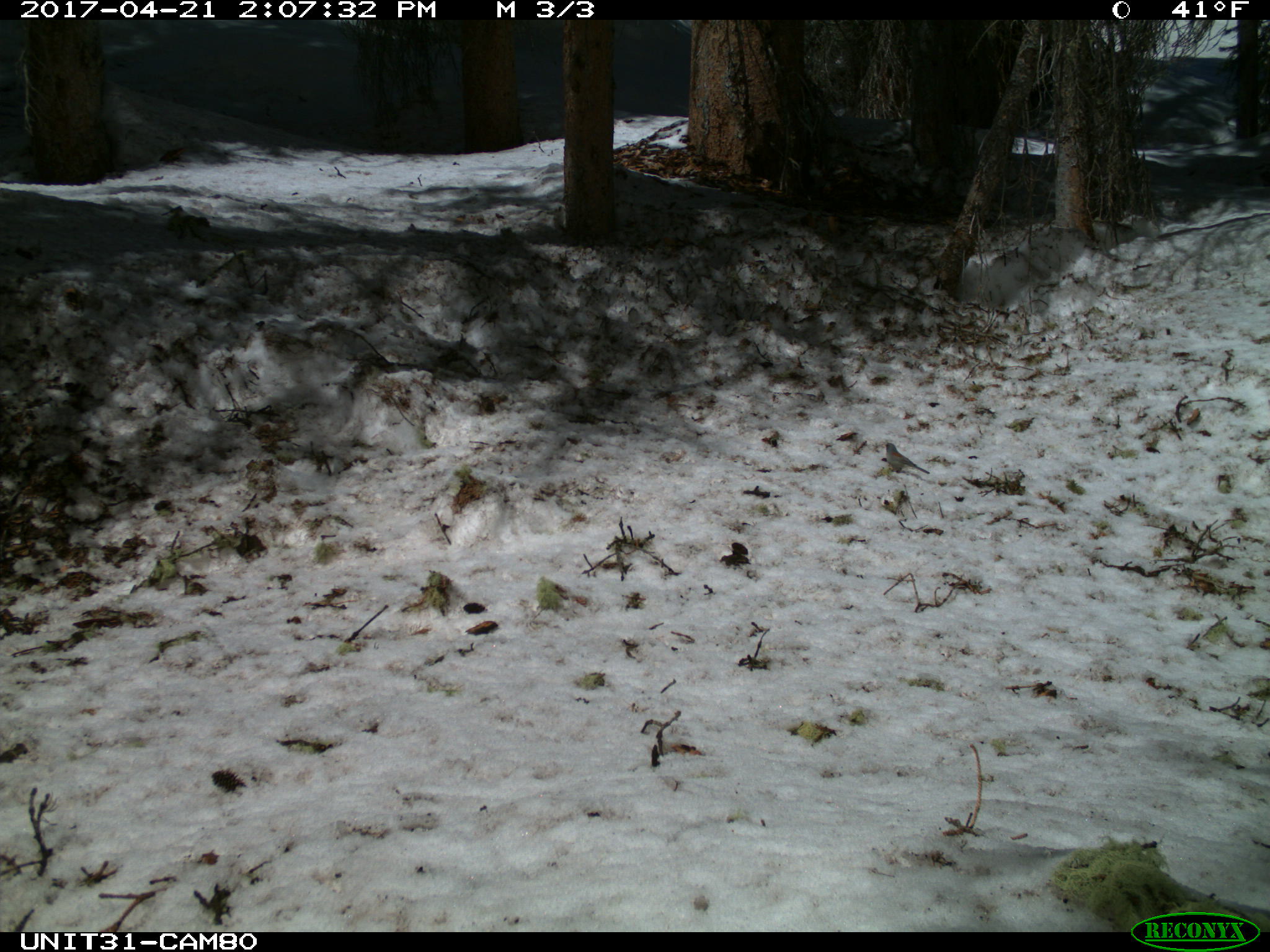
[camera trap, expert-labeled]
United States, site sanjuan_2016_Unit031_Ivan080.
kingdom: Animalia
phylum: Chordata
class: Aves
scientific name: Aves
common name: birds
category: unidentified bird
Unidentified bird (birds) (Aves).